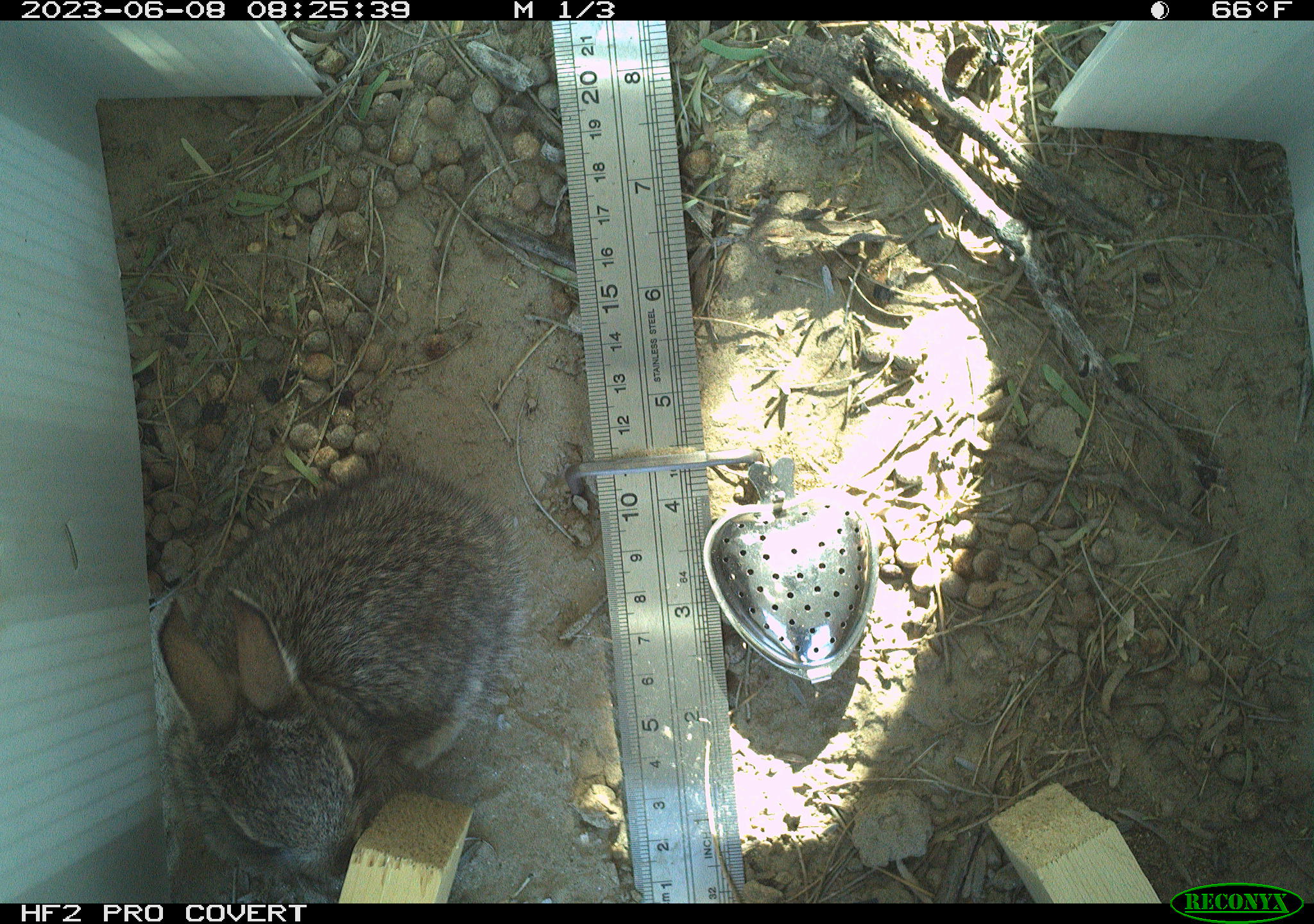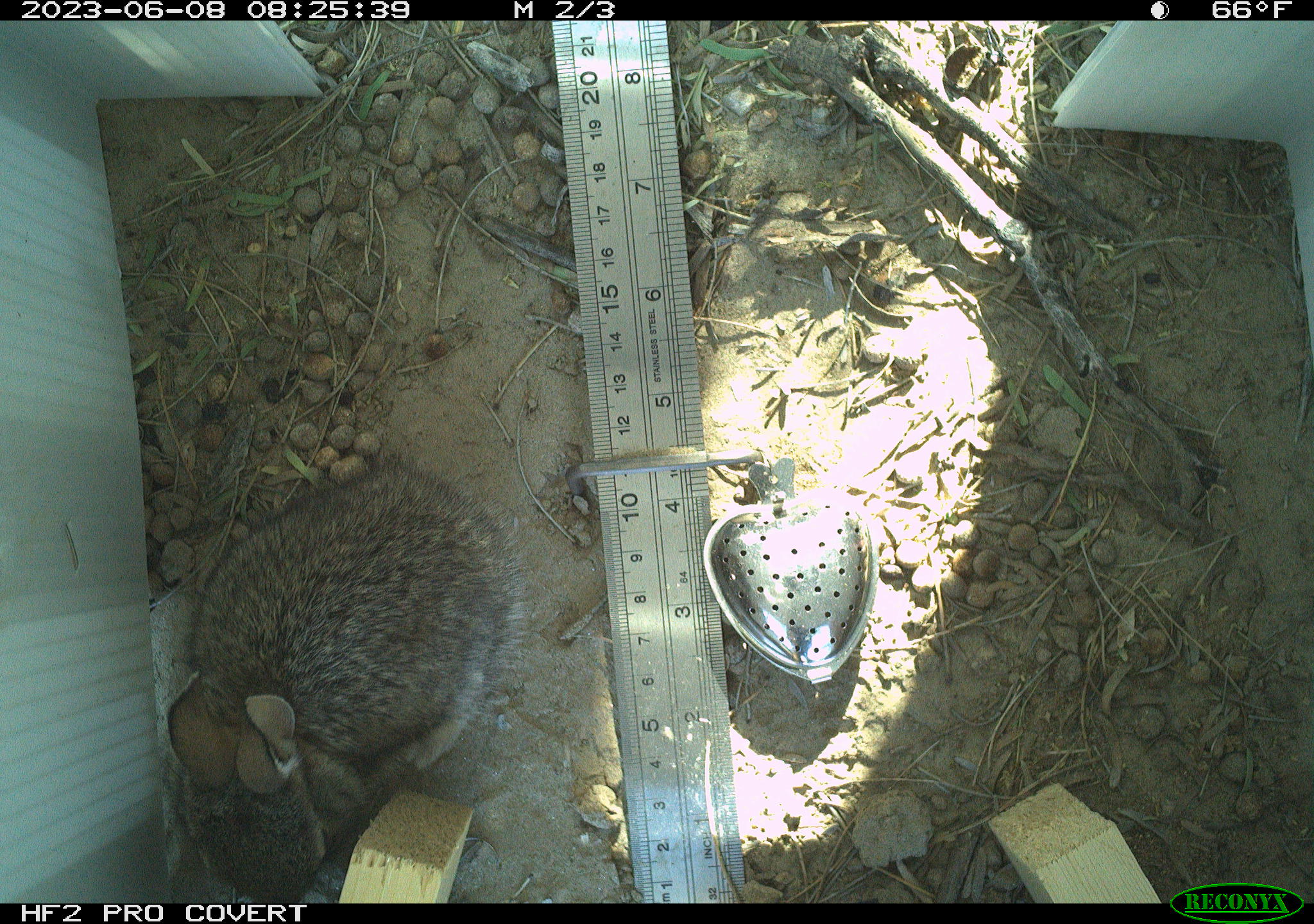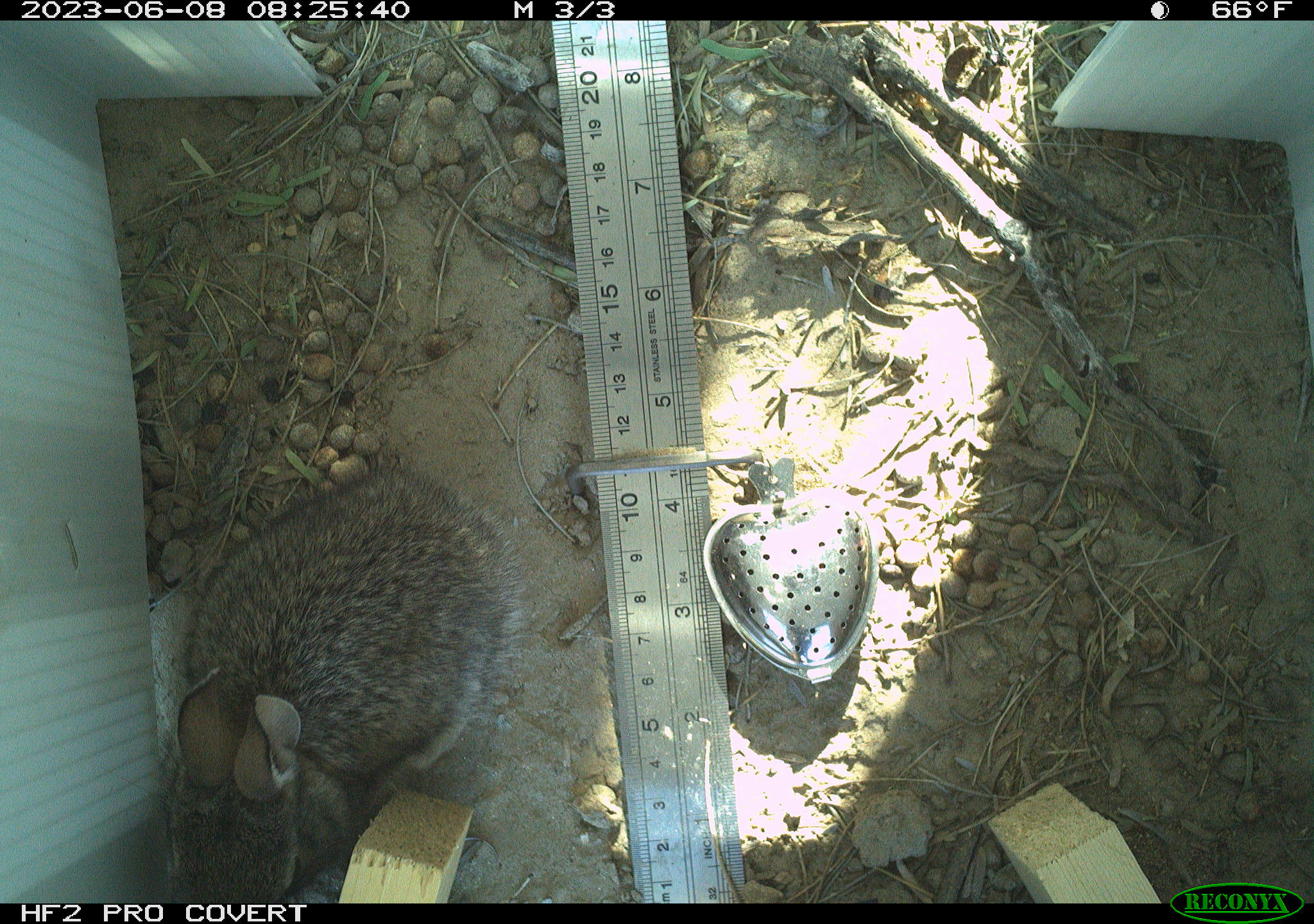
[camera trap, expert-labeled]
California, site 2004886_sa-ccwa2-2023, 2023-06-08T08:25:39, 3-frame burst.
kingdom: Animalia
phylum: Chordata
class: Mammalia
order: Lagomorpha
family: Leporidae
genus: Sylvilagus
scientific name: Sylvilagus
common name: cottontail rabbits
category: sylvilagus species